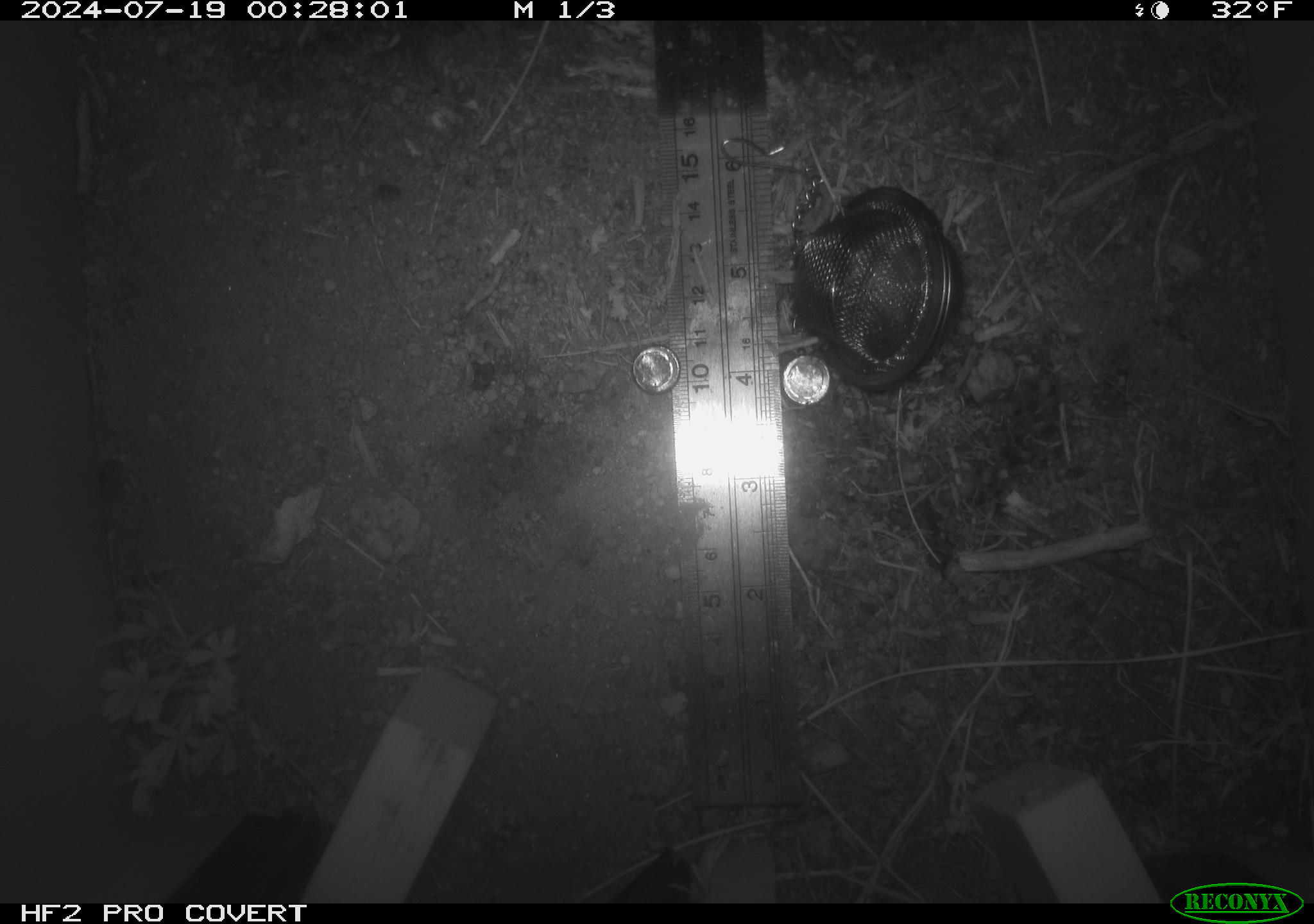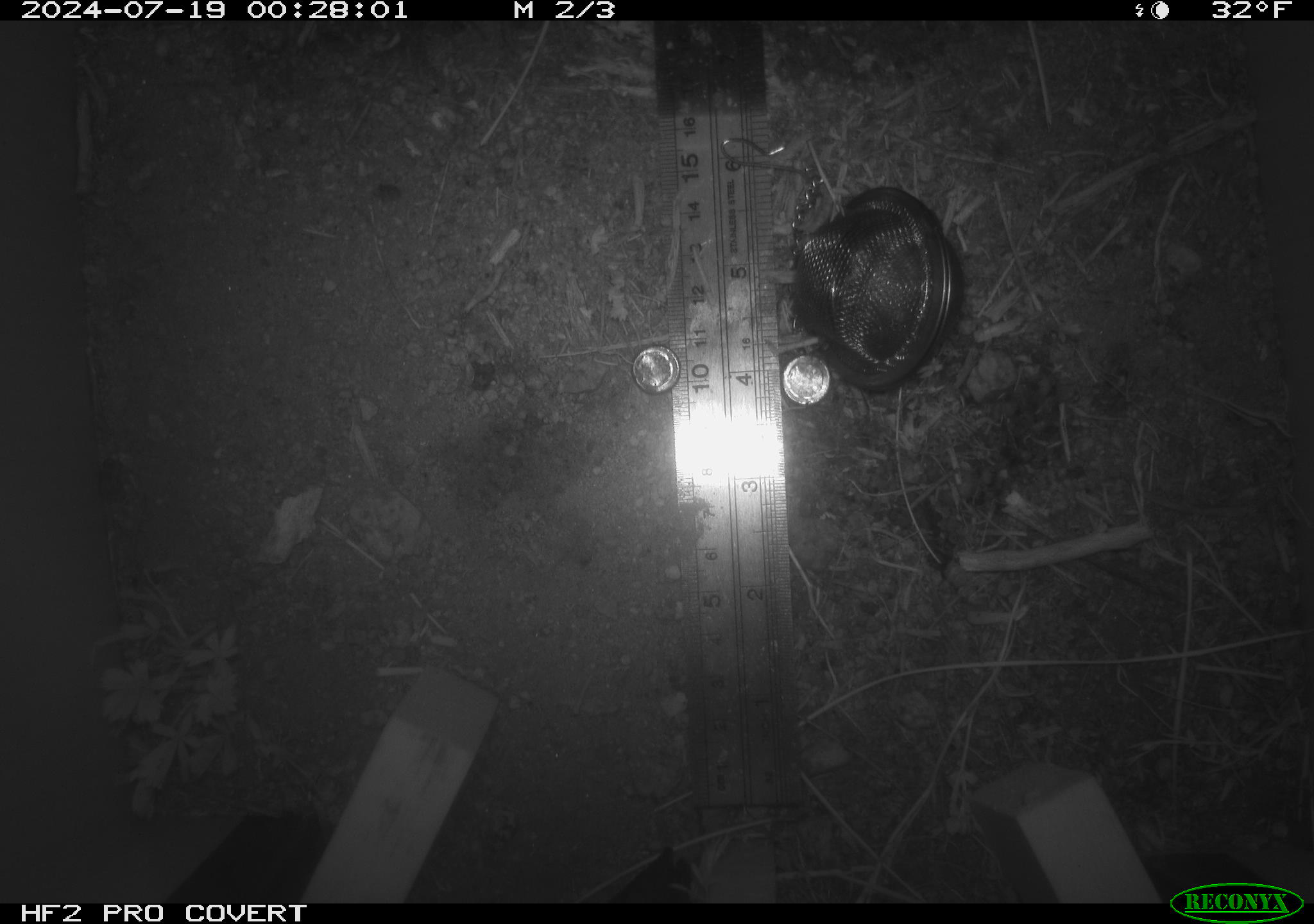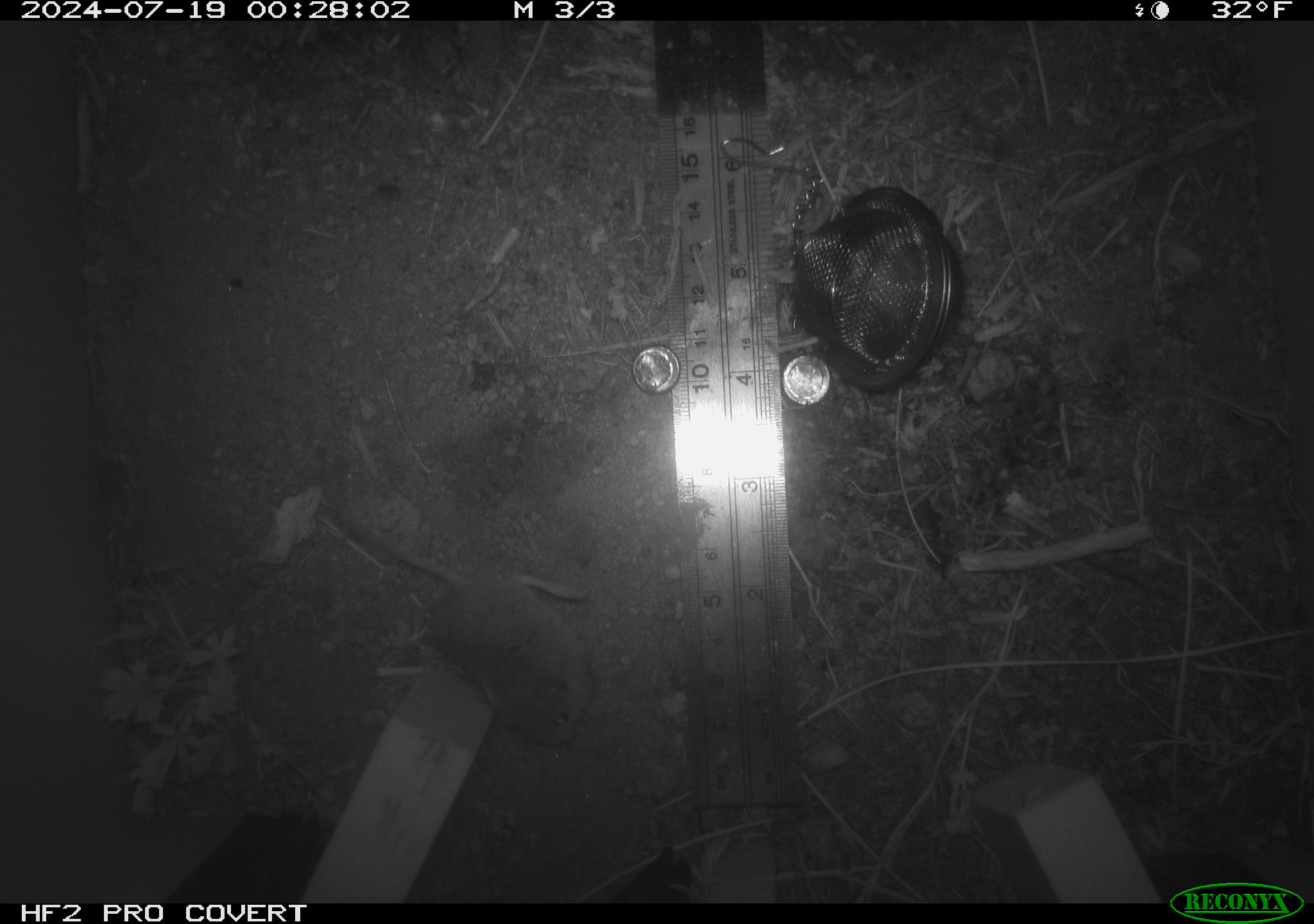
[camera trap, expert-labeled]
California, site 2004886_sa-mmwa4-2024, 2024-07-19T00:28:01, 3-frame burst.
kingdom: Animalia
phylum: Chordata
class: Mammalia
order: Rodentia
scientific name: Rodentia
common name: mouse species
Mouse species (Rodentia).